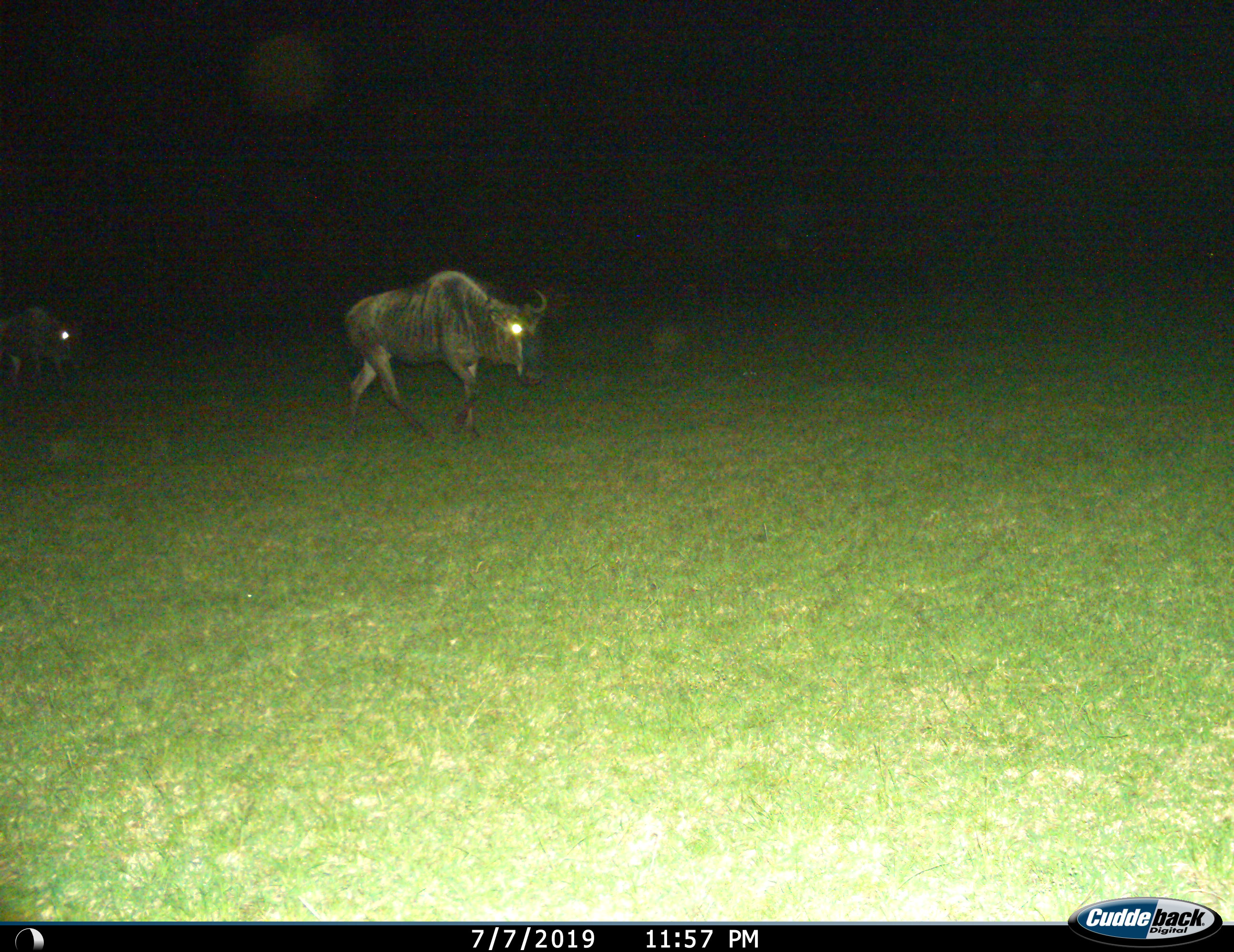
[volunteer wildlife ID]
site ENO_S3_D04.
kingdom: Animalia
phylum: Chordata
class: Mammalia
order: Artiodactyla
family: Bovidae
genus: Connochaetes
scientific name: Connochaetes taurinus taurinus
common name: blue wildebeest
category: wildebeestblue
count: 2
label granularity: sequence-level